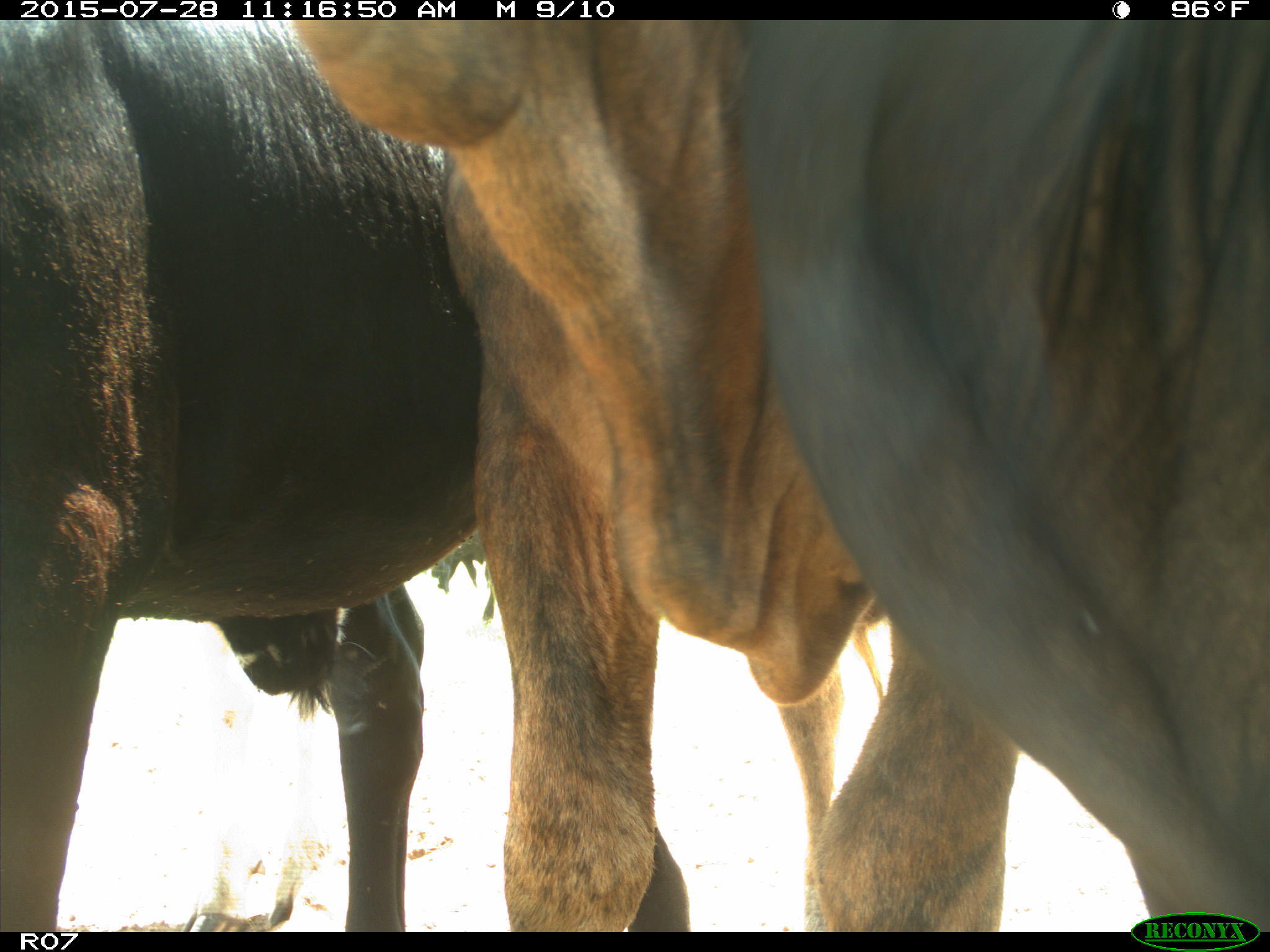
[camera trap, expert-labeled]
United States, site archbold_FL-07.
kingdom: Animalia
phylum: Chordata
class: Mammalia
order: Artiodactyla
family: Bovidae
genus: Bos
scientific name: Bos taurus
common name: domestic cow